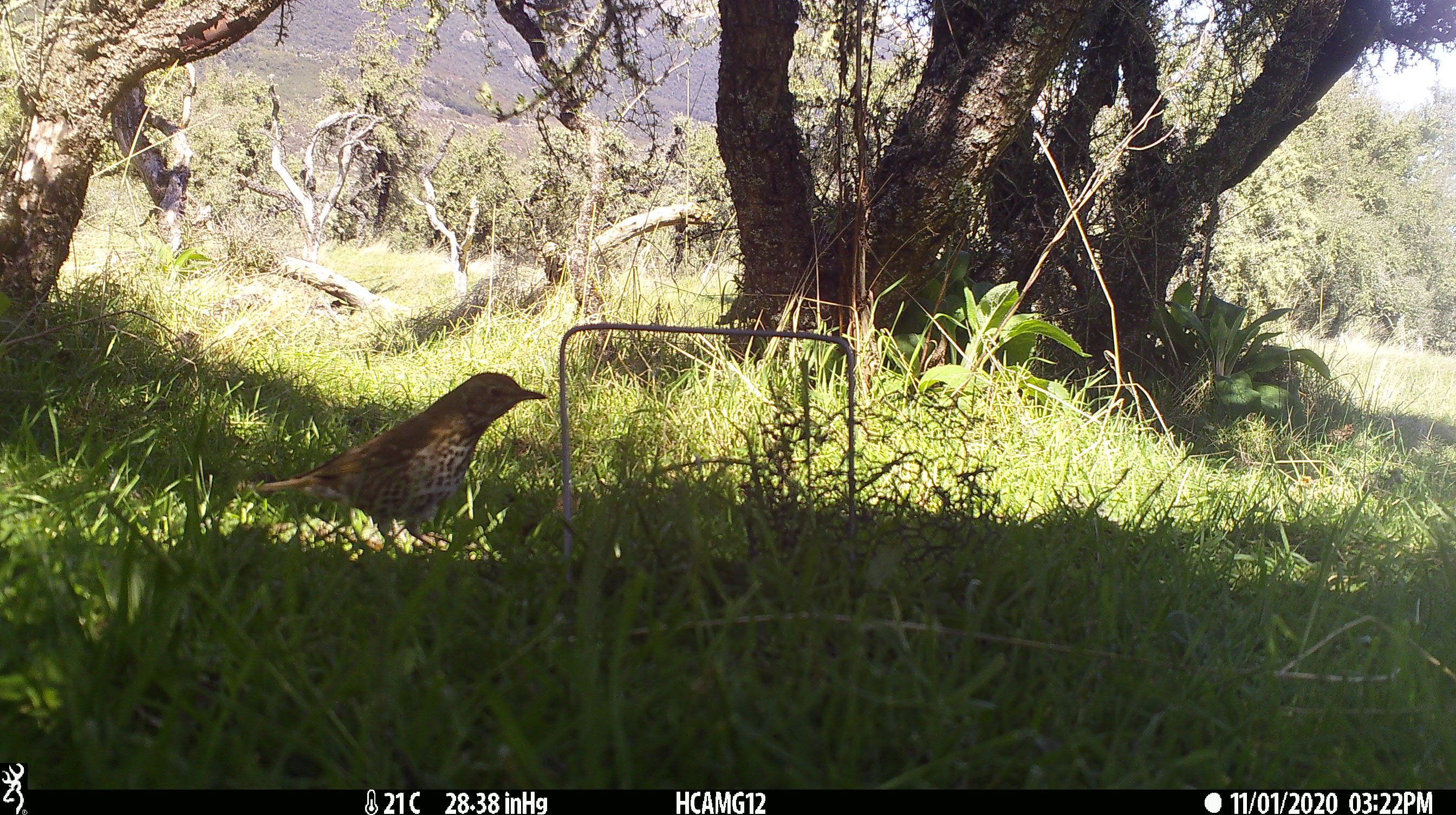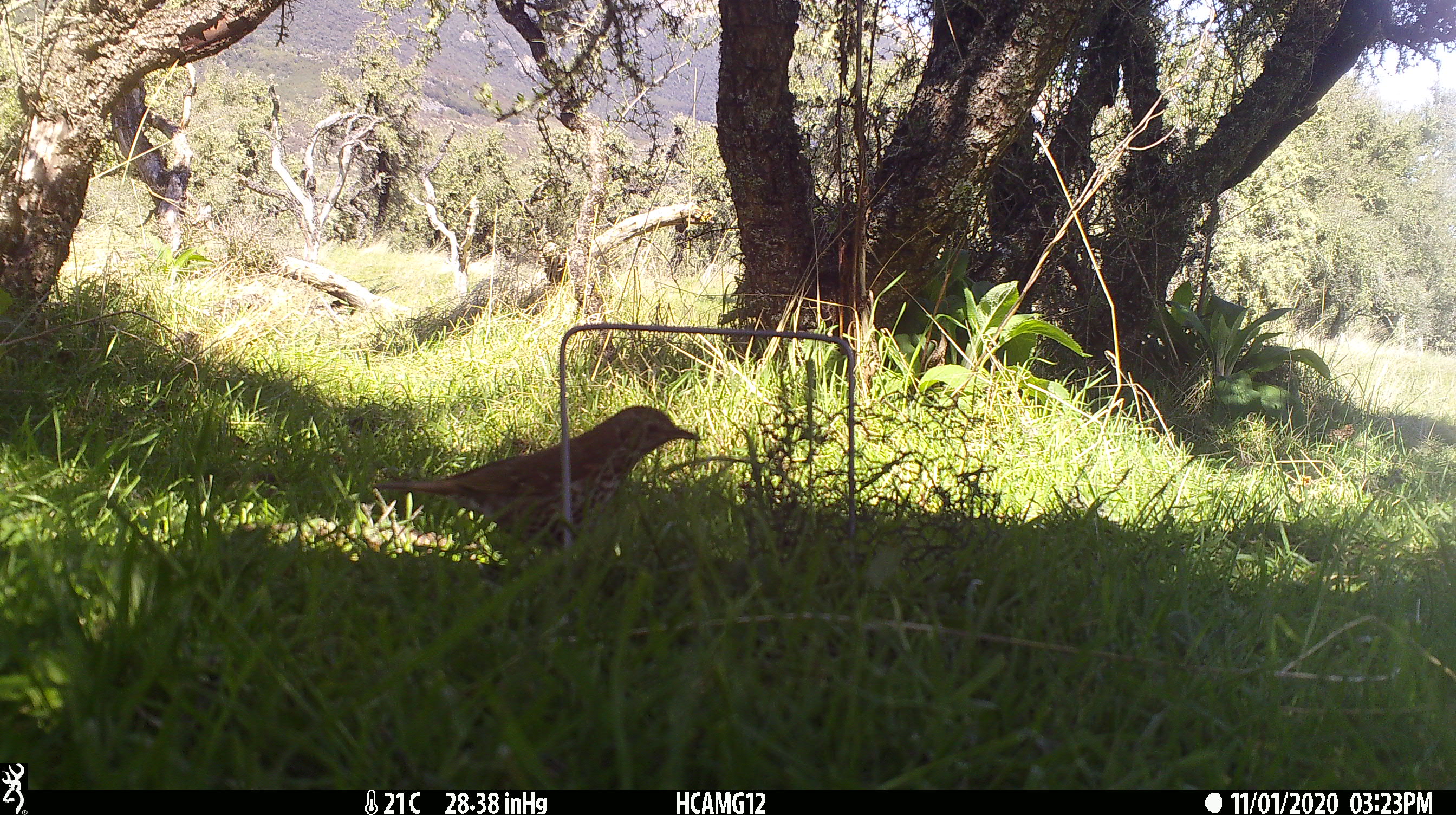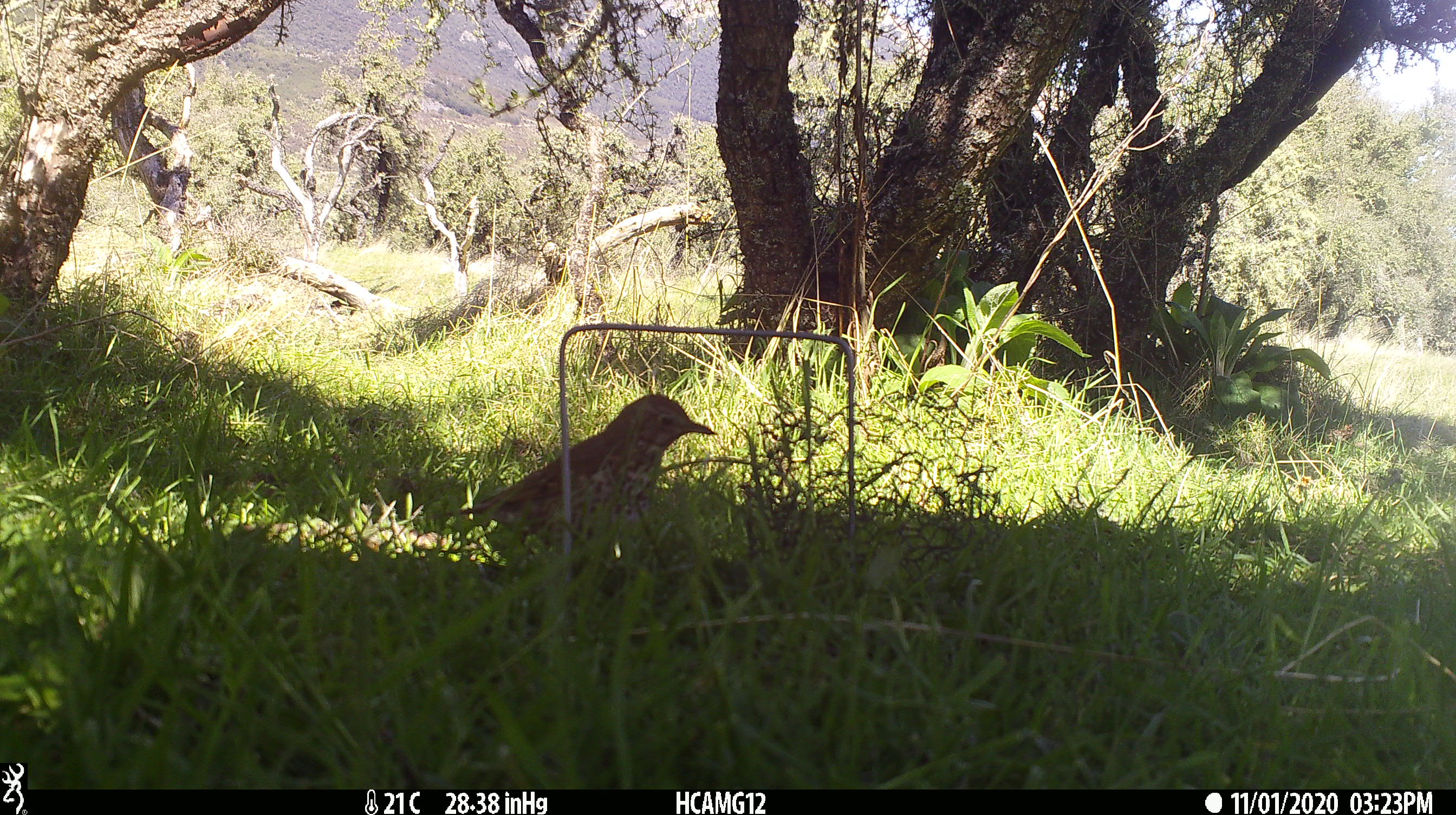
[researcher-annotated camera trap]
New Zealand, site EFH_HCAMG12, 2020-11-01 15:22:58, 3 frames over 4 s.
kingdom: Animalia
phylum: Chordata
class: Aves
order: Passeriformes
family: Turdidae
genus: Turdus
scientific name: Turdus philomelos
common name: song thrush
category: thrush